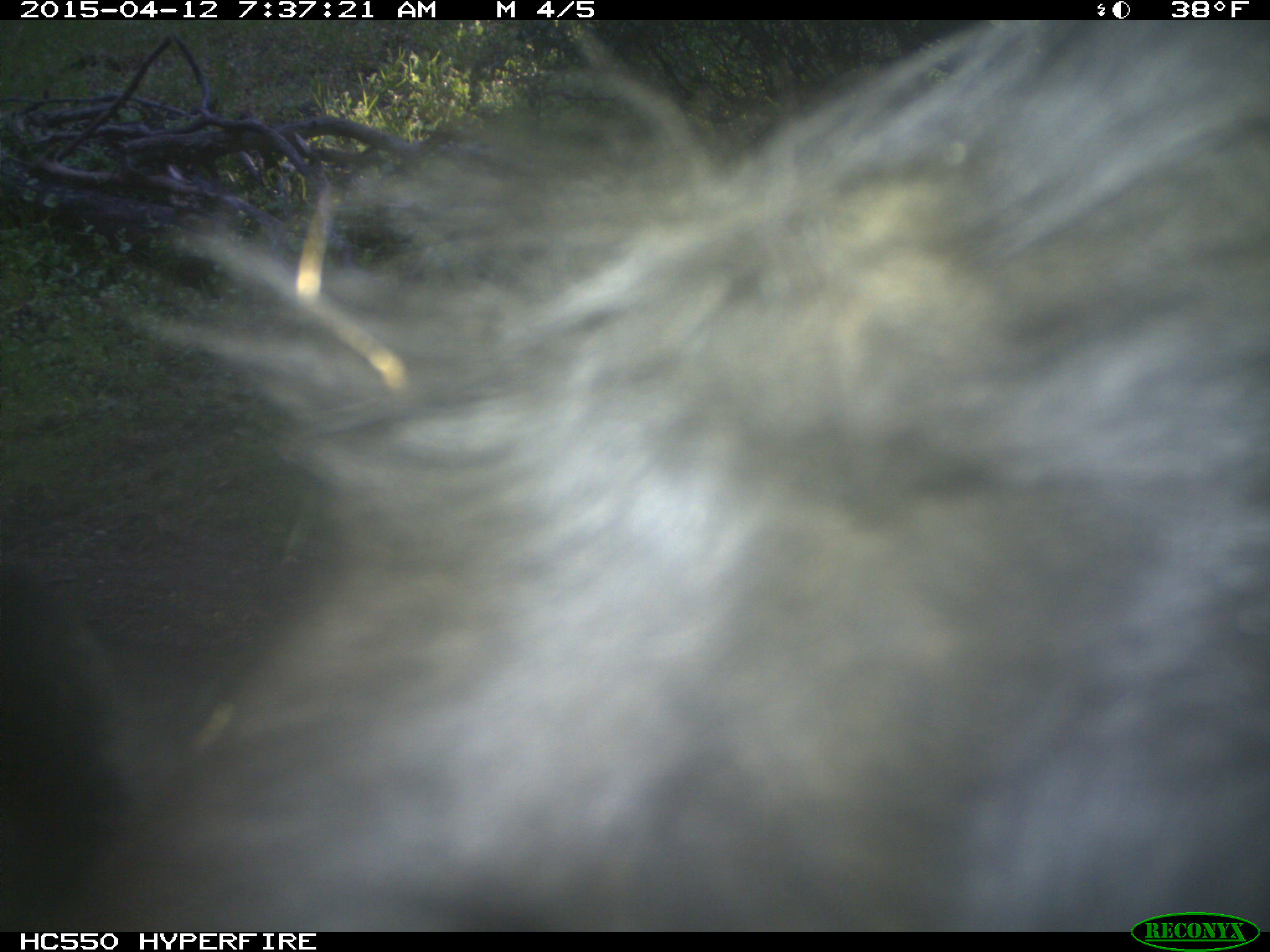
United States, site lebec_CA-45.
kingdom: Animalia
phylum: Chordata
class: Mammalia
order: Artiodactyla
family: Bovidae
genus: Bos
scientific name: Bos taurus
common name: domestic cow